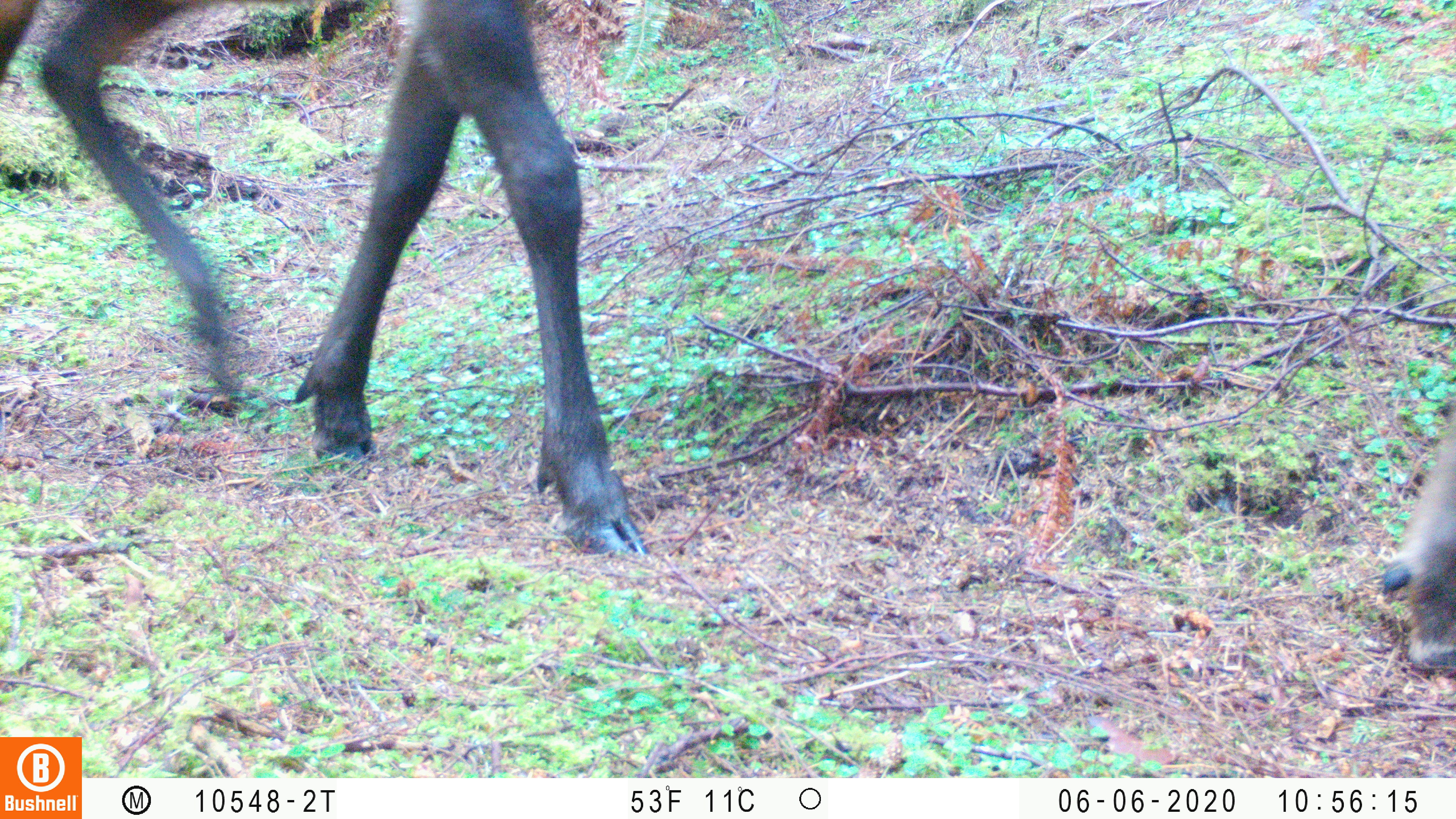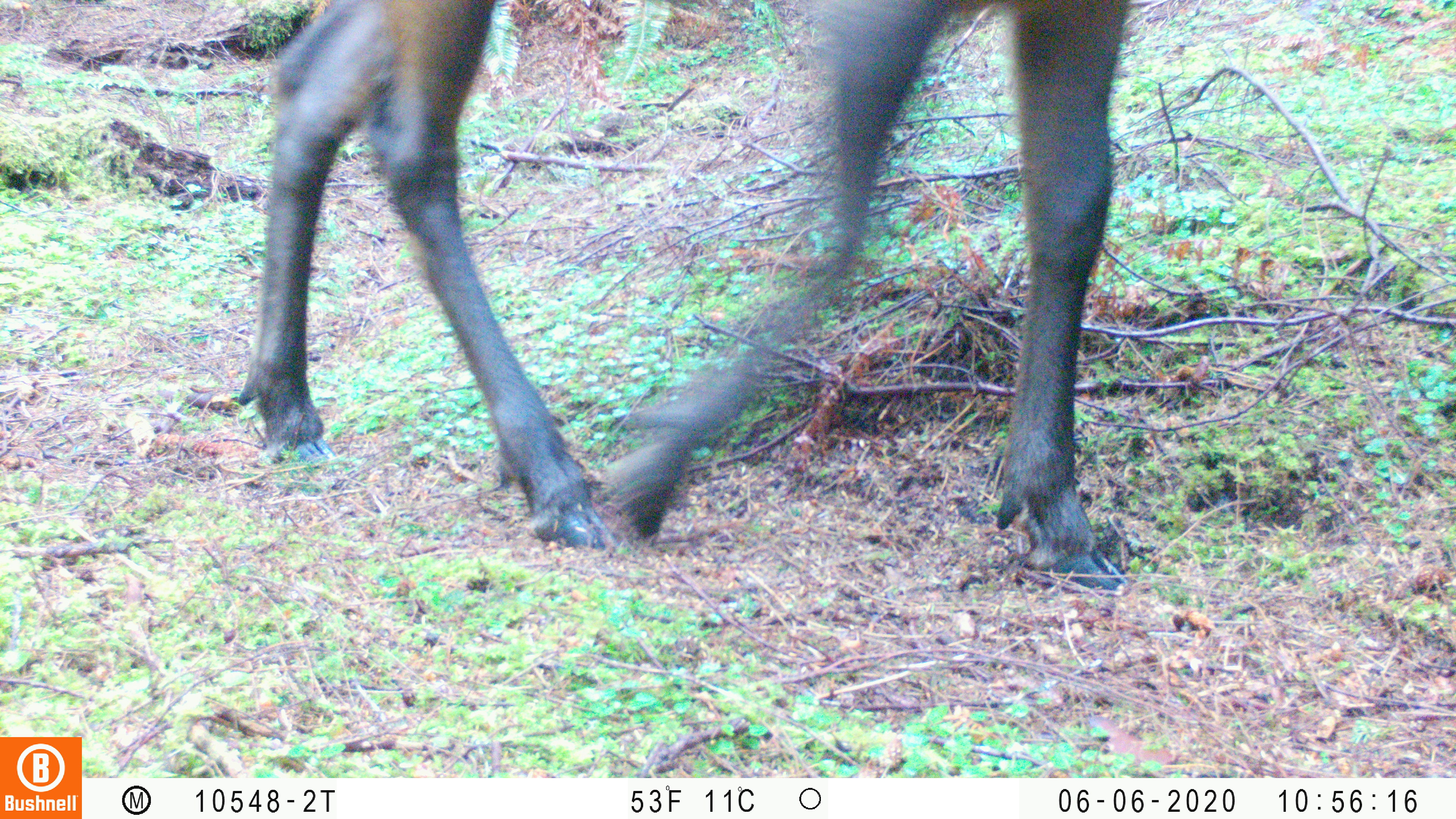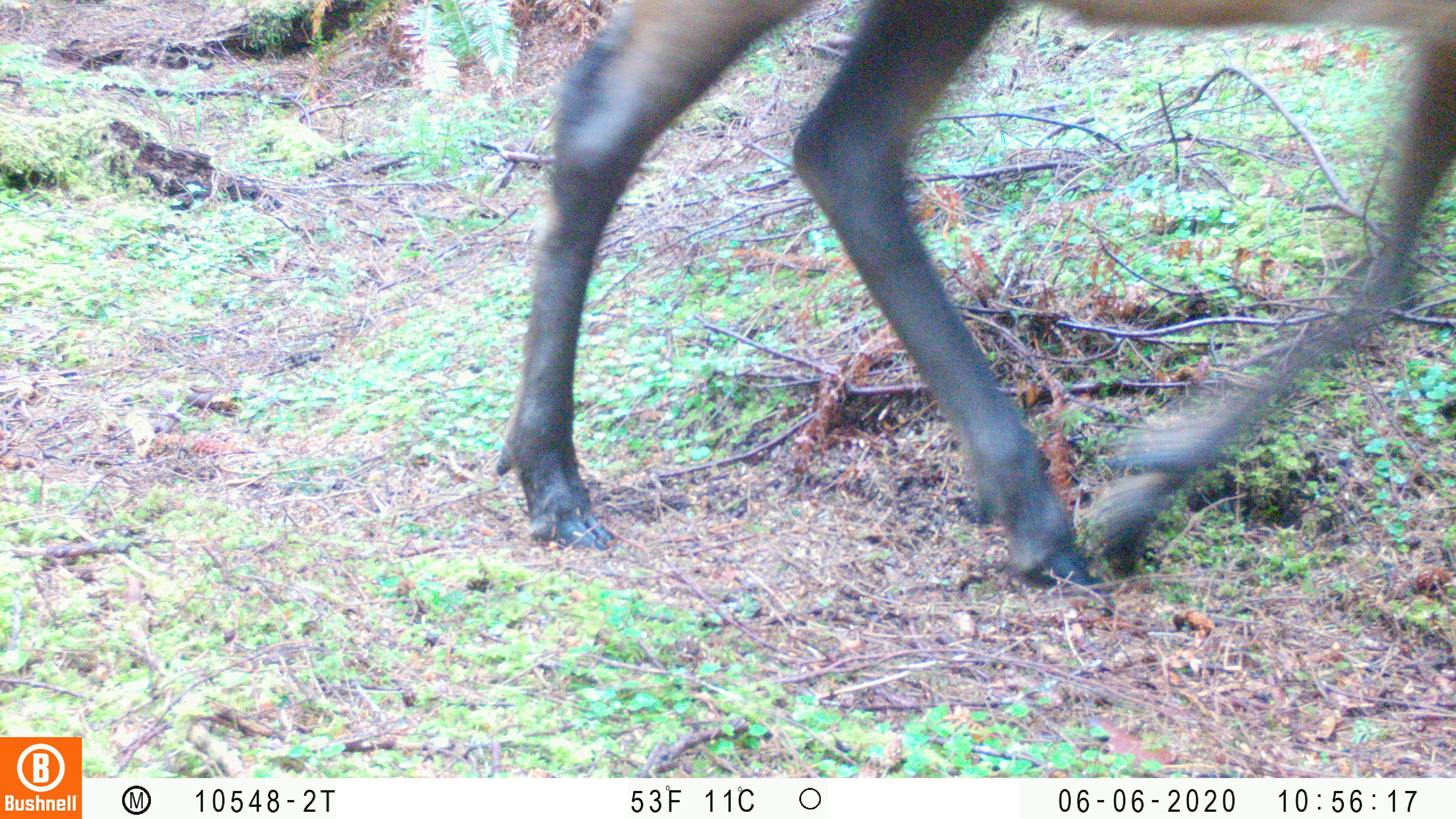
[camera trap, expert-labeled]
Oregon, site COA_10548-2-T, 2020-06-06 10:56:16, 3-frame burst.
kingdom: Animalia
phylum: Chordata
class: Mammalia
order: Artiodactyla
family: Cervidae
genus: Cervus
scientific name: Cervus canadensis roosevelti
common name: roosevelt elk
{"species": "roosevelt elk (Cervus canadensis roosevelti)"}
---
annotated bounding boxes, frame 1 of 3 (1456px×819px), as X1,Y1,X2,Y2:
roosevelt elk: 2,1,647,560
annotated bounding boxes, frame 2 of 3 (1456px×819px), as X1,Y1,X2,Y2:
roosevelt elk: 235,0,1130,594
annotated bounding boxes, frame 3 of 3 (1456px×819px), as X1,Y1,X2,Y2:
roosevelt elk: 488,1,1453,594